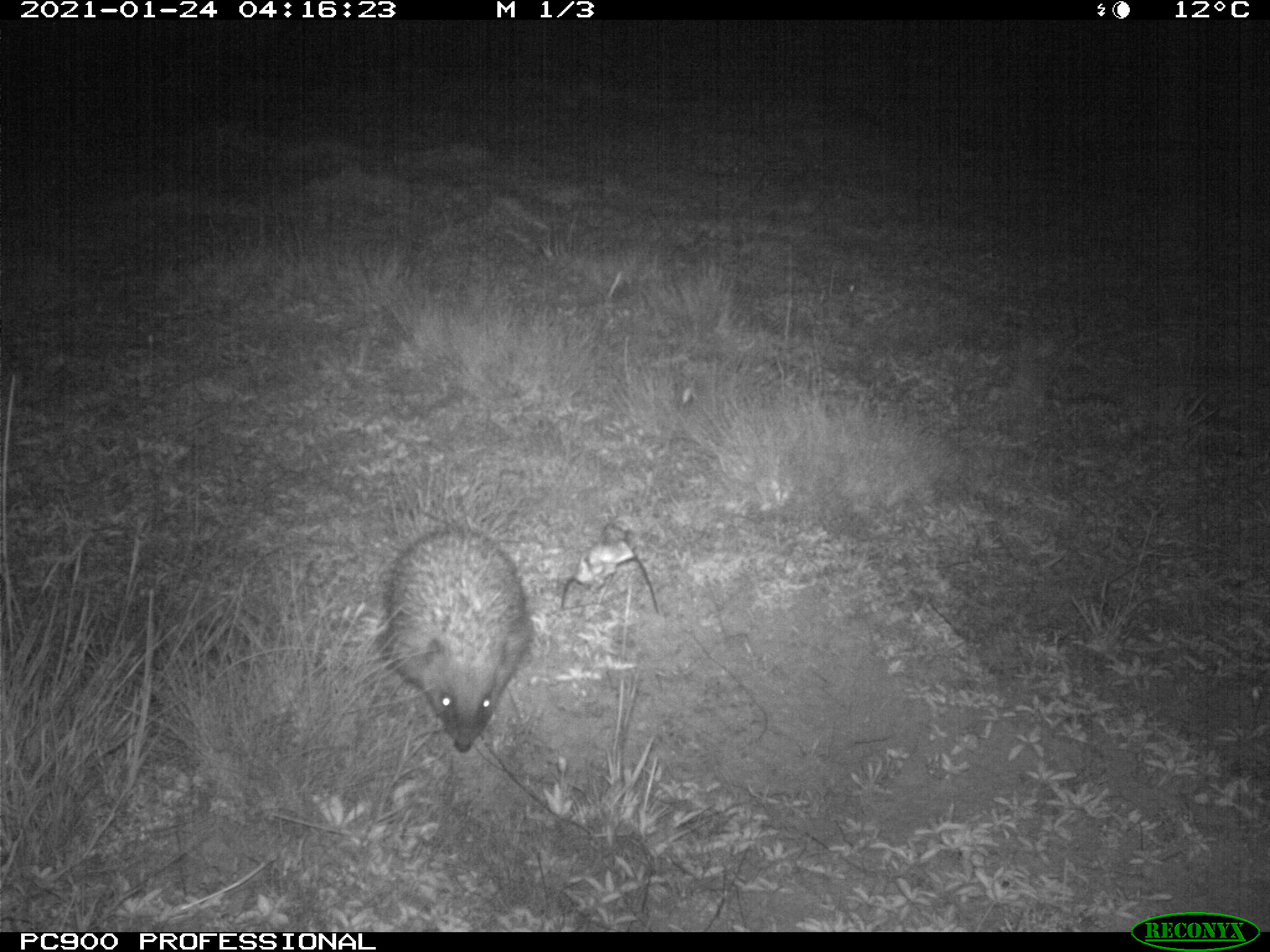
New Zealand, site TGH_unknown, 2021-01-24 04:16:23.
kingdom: Animalia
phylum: Chordata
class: Mammalia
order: Eulipotyphla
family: Erinaceidae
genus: Erinaceus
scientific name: Erinaceus europaeus europaeus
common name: european hedgehog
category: hedgehog